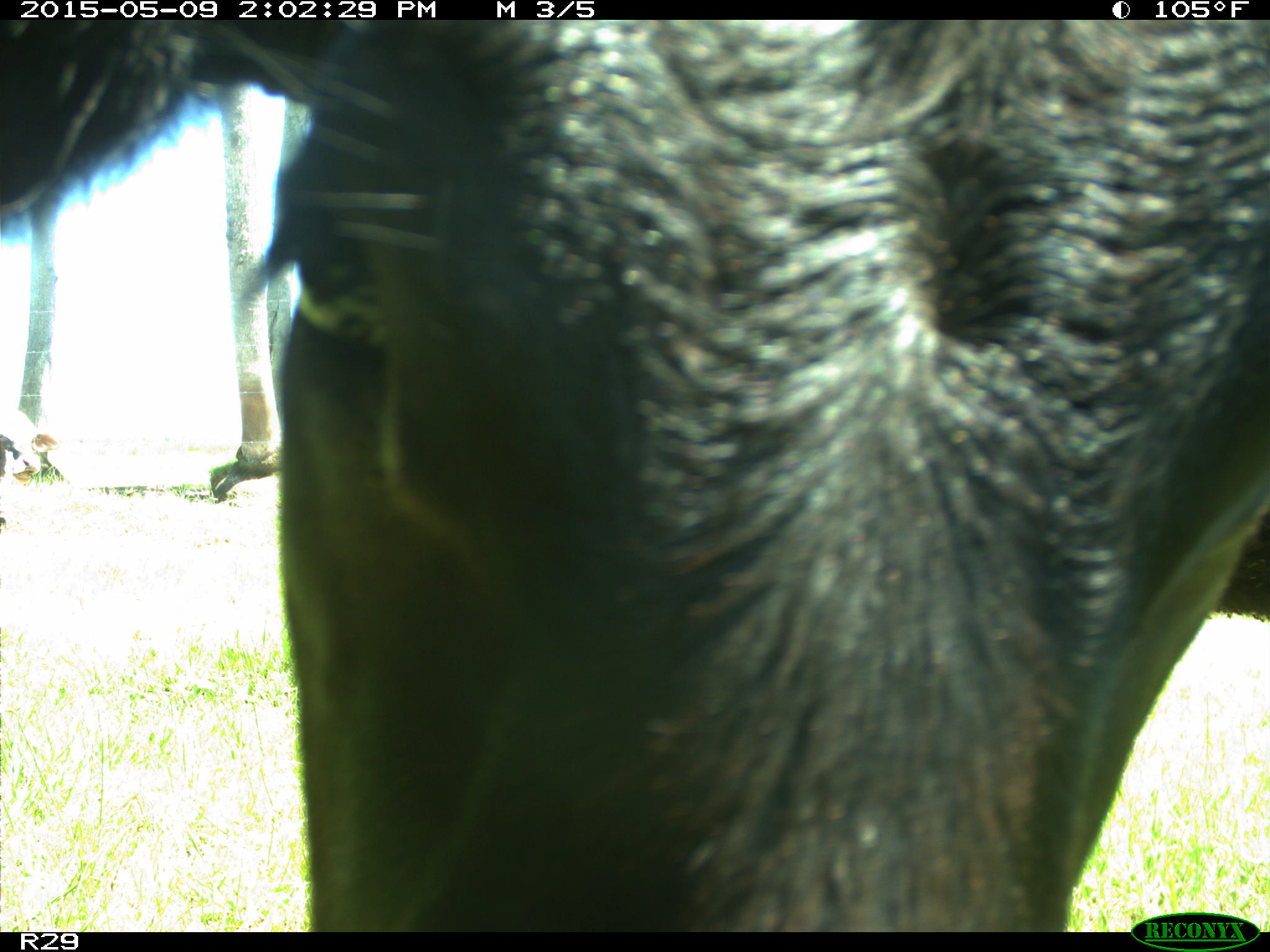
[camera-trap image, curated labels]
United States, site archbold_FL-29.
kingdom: Animalia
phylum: Chordata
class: Mammalia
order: Artiodactyla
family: Bovidae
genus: Bos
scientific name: Bos taurus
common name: domestic cow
Bos taurus (domestic cow).